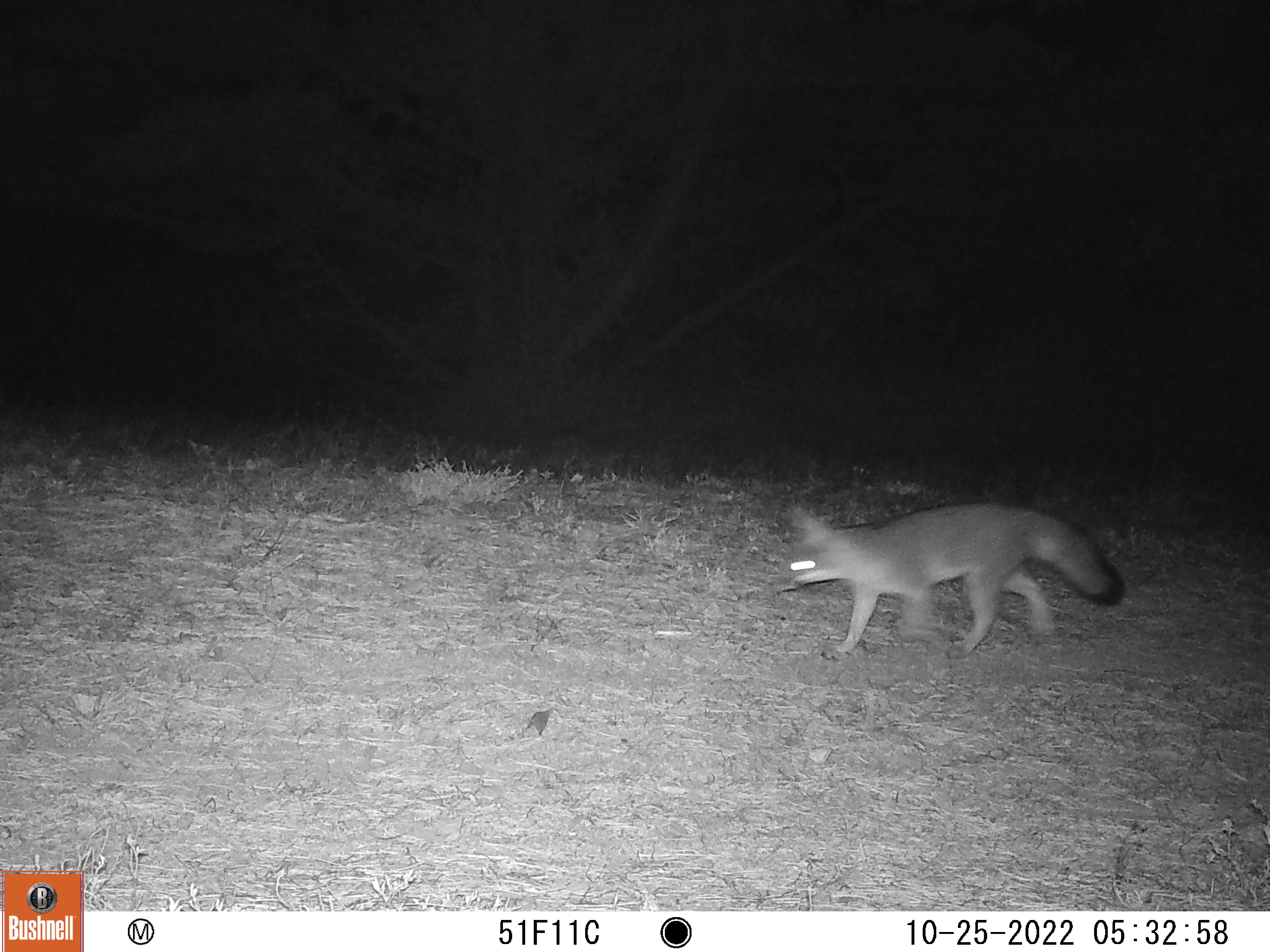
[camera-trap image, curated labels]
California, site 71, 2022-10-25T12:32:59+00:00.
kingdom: Animalia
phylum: Chordata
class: Mammalia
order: Carnivora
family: Canidae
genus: Urocyon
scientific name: Urocyon cinereoargenteus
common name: gray fox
Gray fox (Urocyon cinereoargenteus).